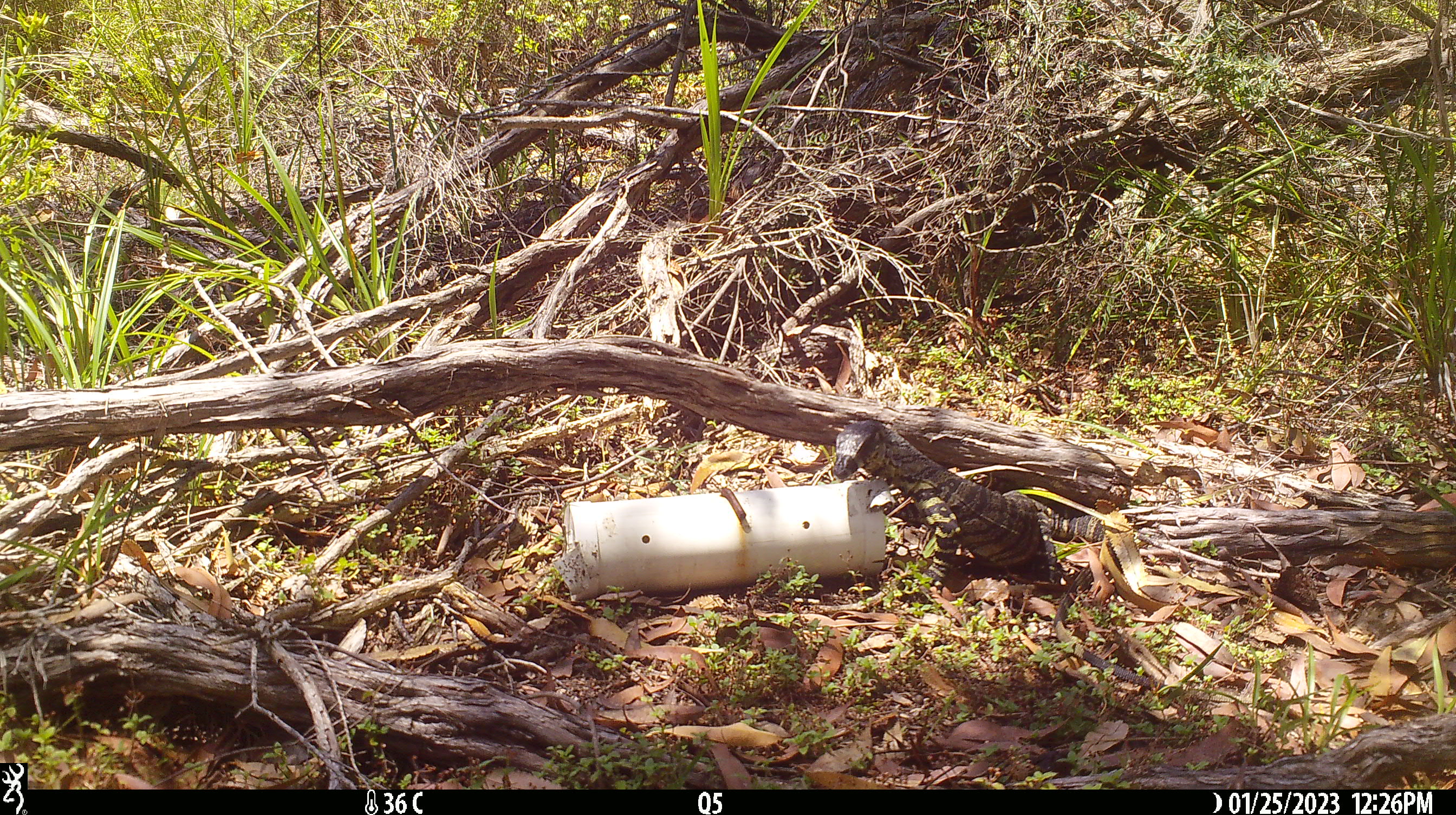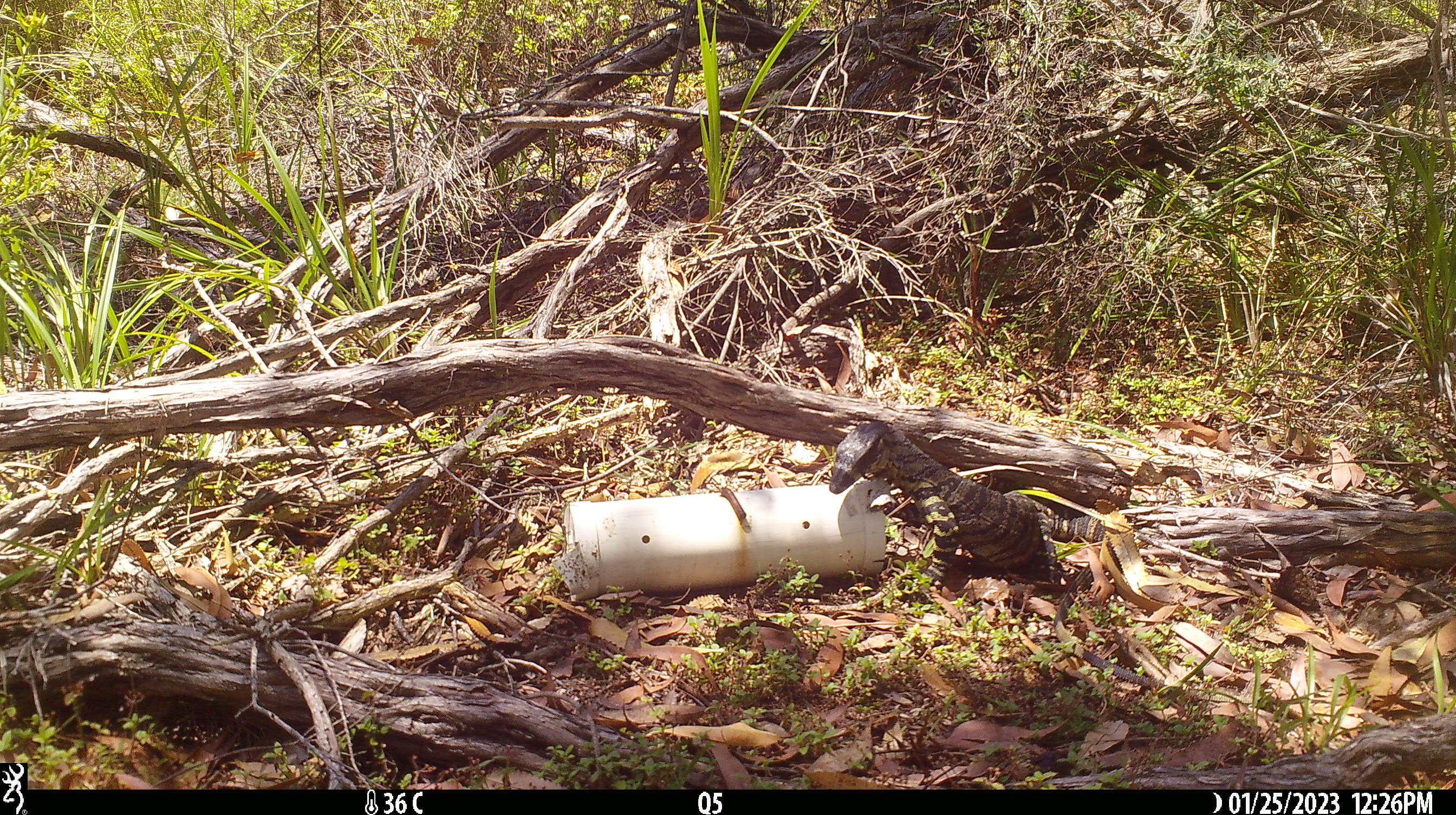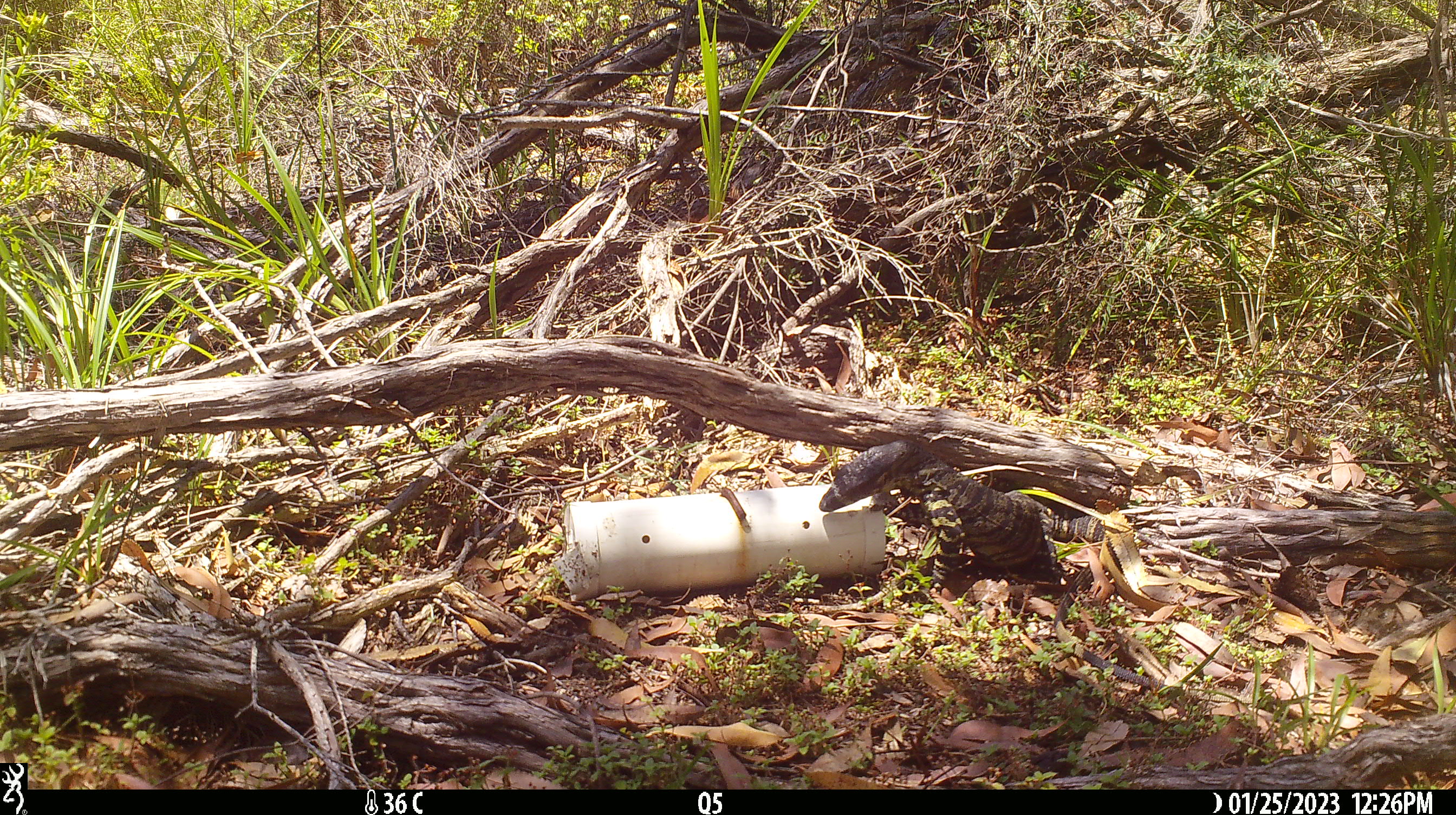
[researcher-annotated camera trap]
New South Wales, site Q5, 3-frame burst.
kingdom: Animalia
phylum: Chordata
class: Reptilia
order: Squamata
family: Varanidae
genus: Varanus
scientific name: Varanus varius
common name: lace monitor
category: goanna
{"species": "goanna (lace monitor) (Varanus varius)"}